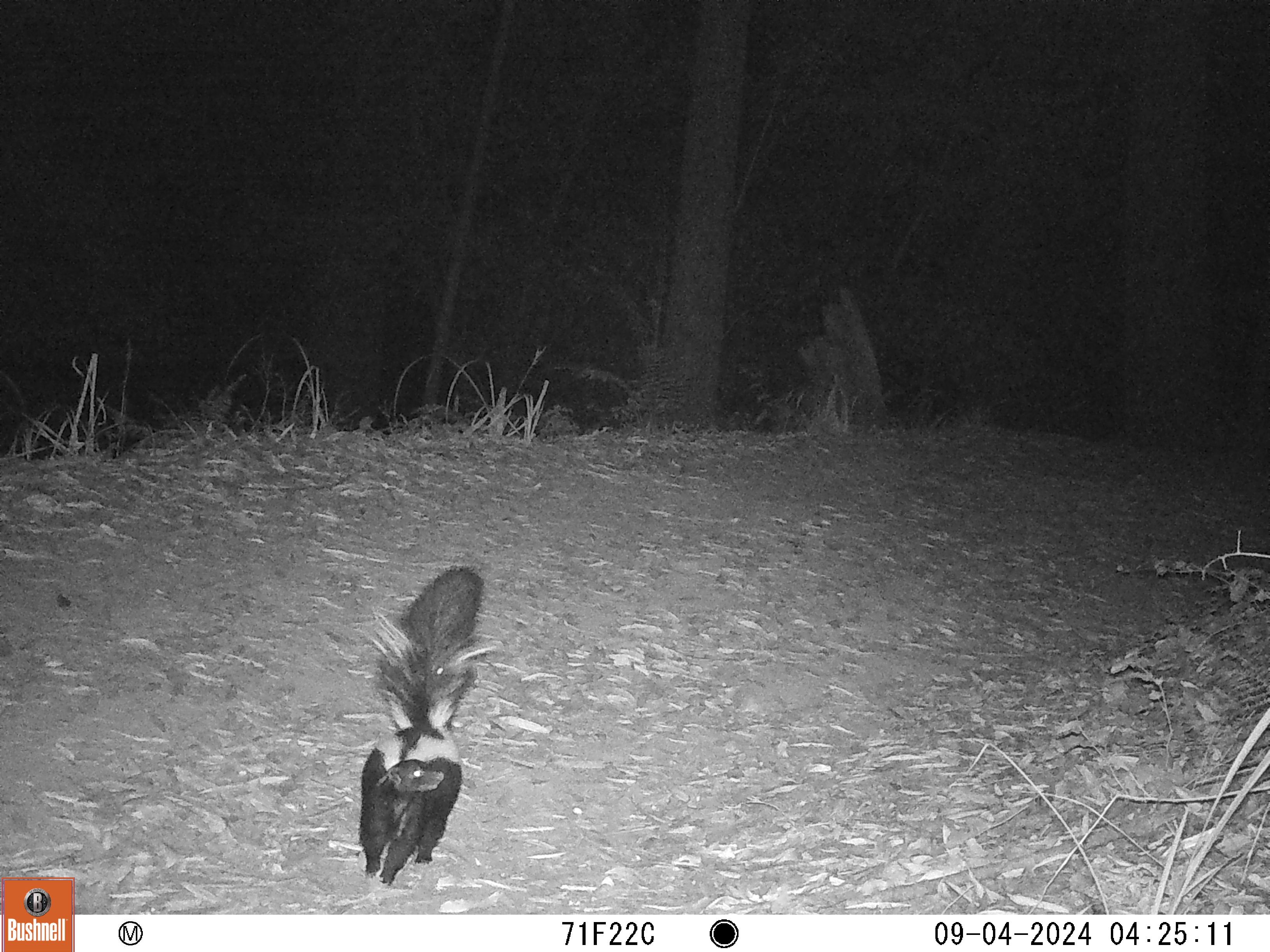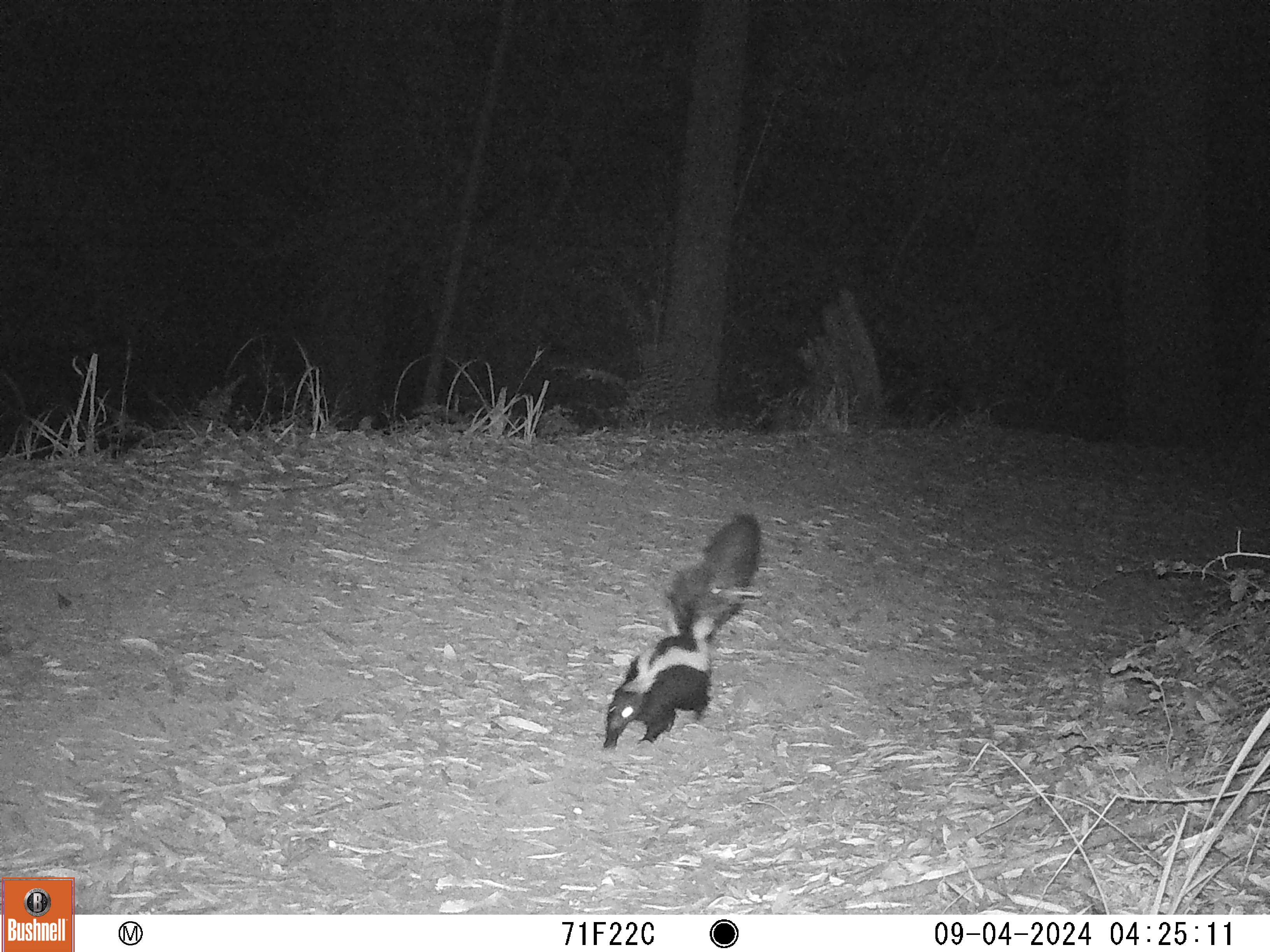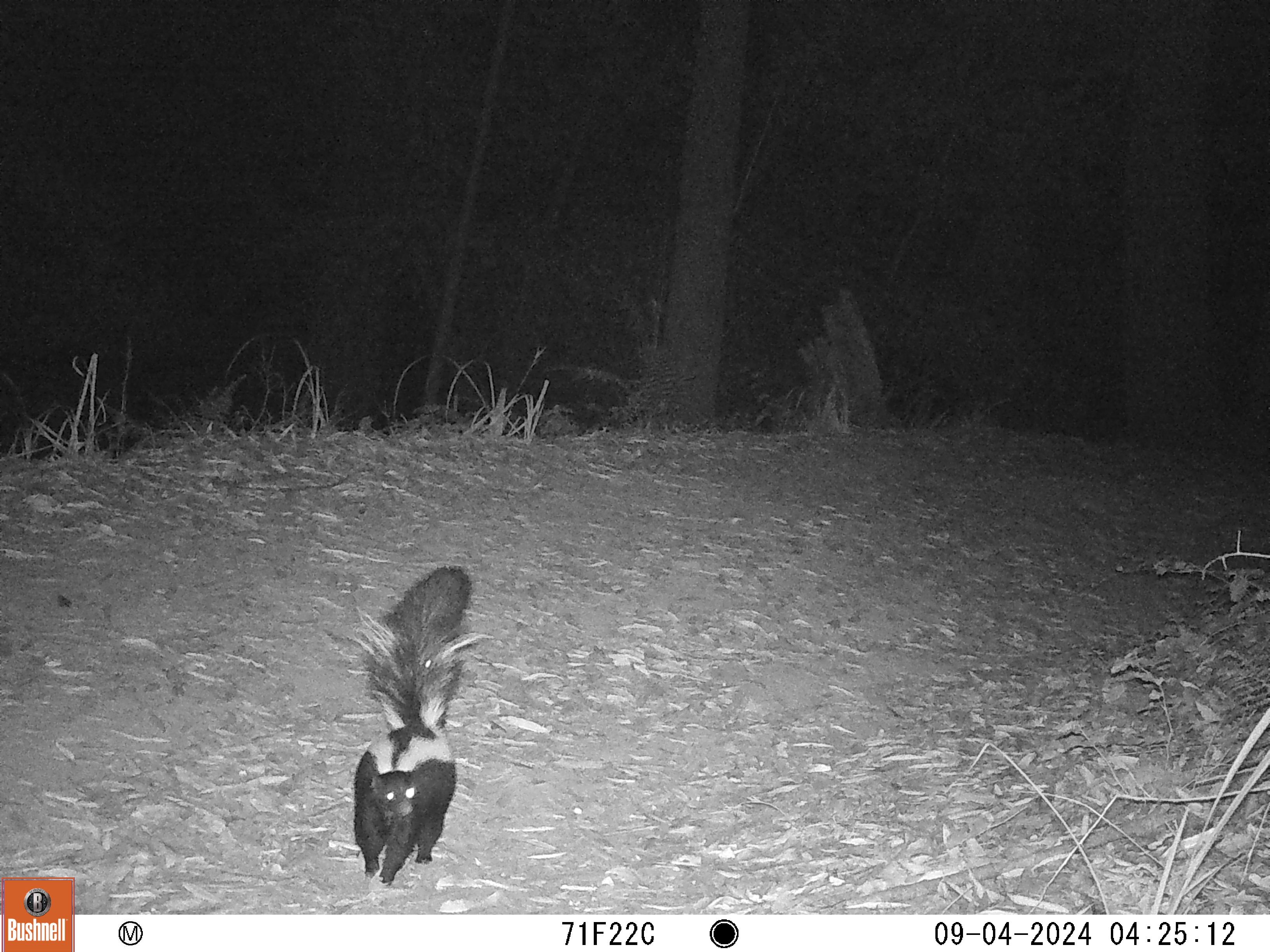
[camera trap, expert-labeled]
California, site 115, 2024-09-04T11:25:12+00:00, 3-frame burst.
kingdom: Animalia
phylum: Chordata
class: Mammalia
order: Carnivora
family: Mephitidae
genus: Mephitis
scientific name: Mephitis mephitis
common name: striped skunk